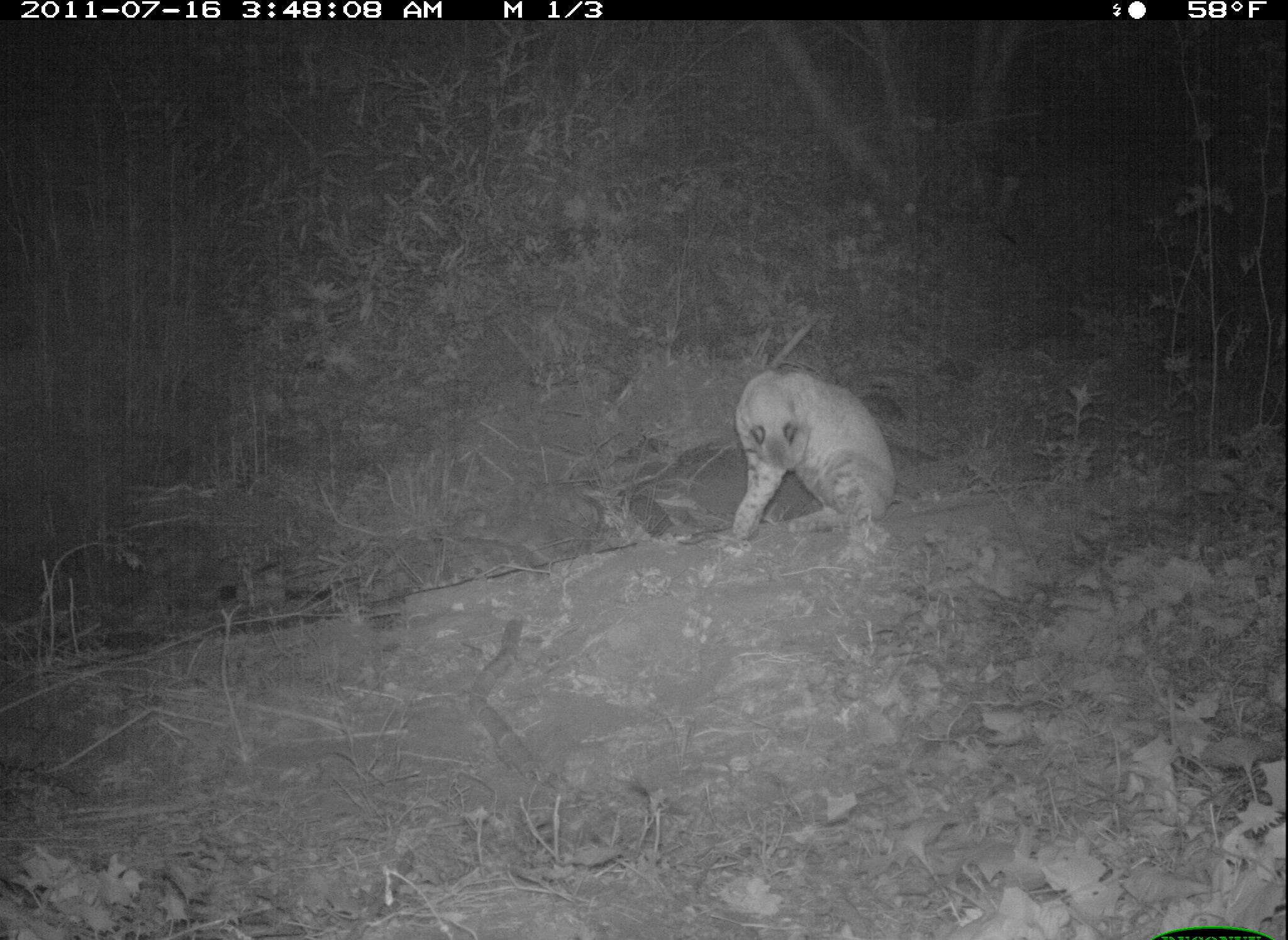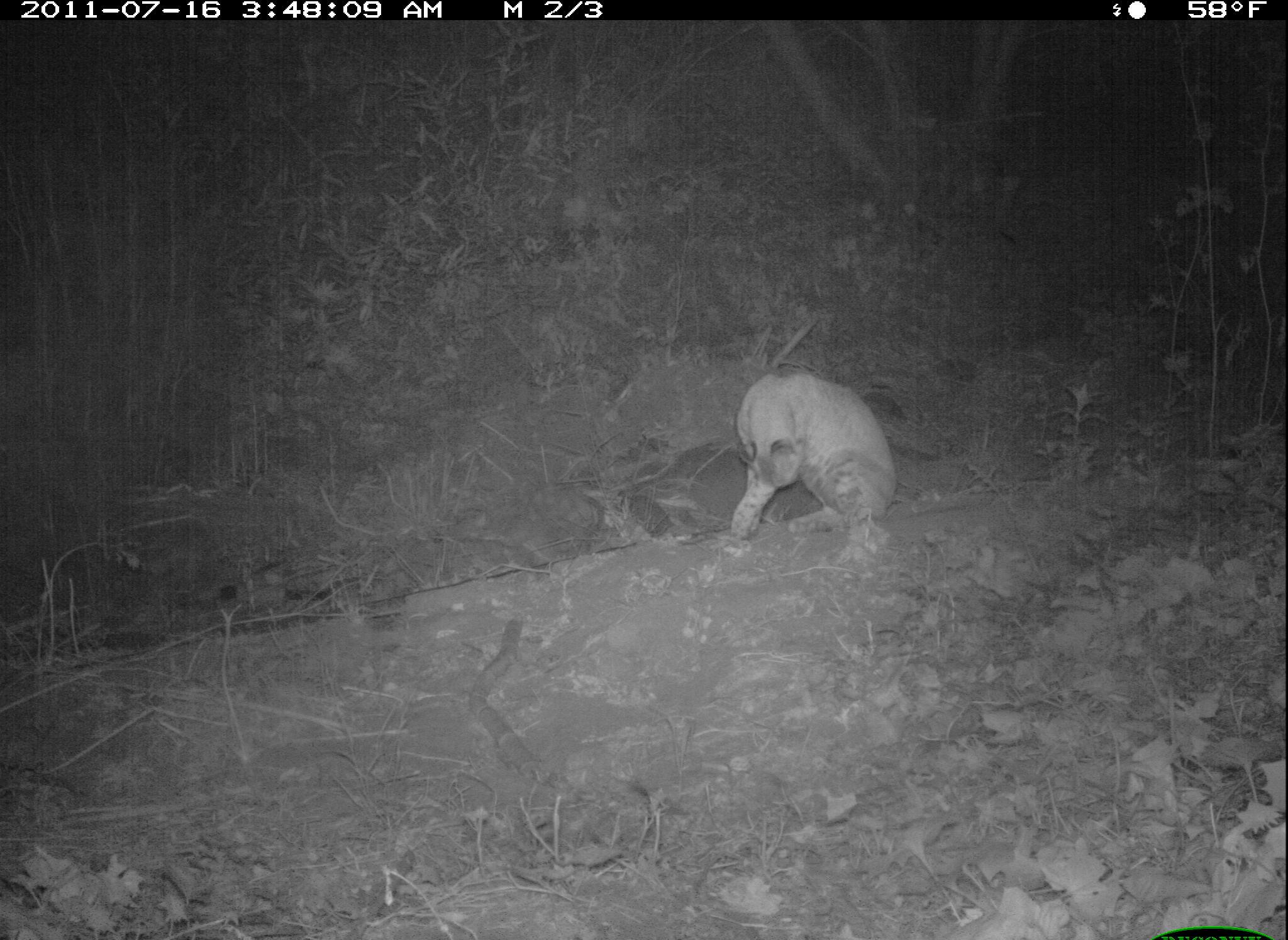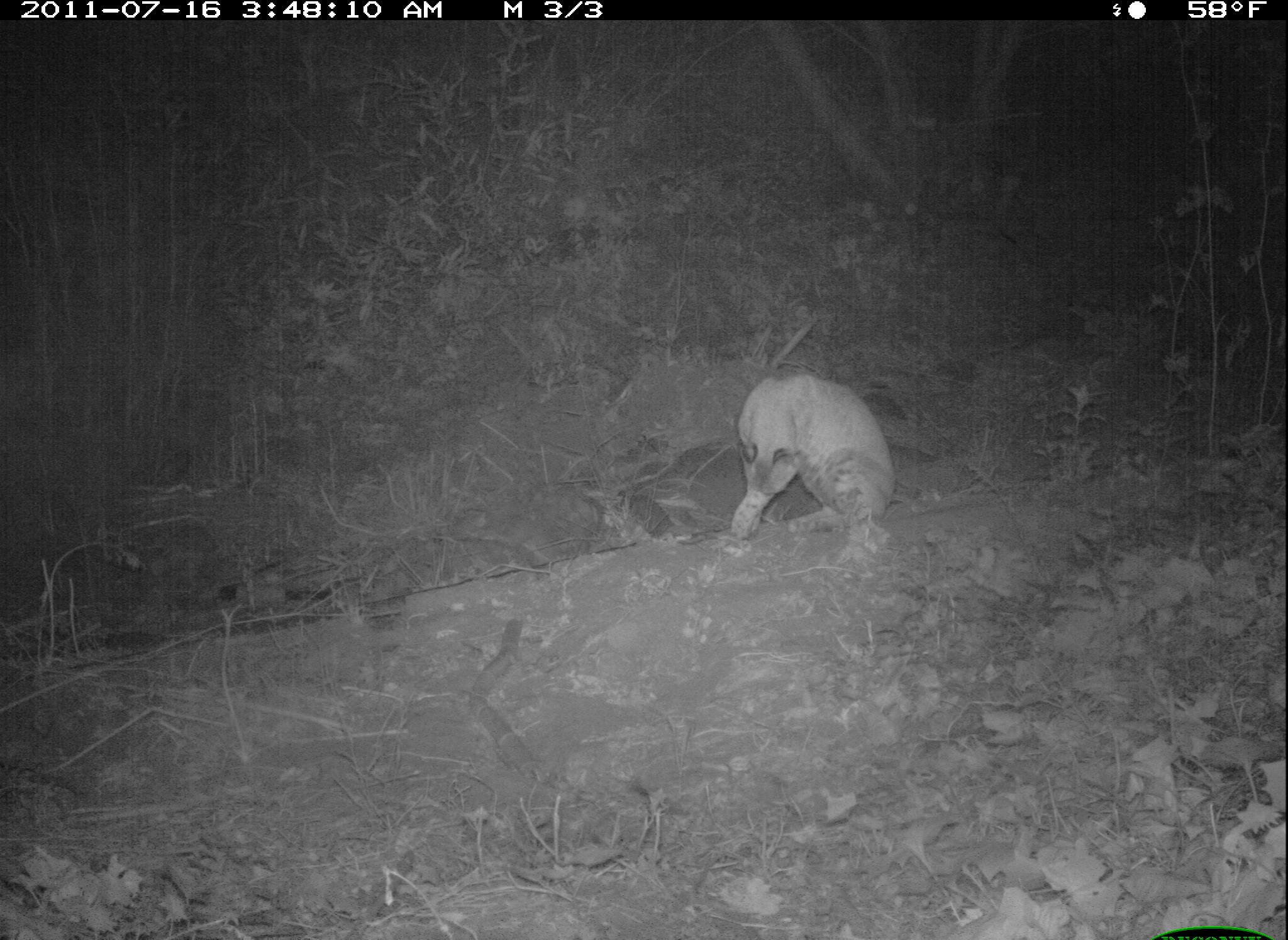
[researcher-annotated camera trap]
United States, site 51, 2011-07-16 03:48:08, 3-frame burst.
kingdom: Animalia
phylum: Chordata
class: Mammalia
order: Carnivora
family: Felidae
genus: Lynx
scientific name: Lynx rufus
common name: bobcat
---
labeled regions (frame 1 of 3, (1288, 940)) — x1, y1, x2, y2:
bobcat: 713, 356, 919, 586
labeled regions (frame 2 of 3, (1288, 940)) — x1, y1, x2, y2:
bobcat: 707, 346, 919, 578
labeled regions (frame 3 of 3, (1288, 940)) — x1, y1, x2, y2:
bobcat: 721, 346, 911, 578